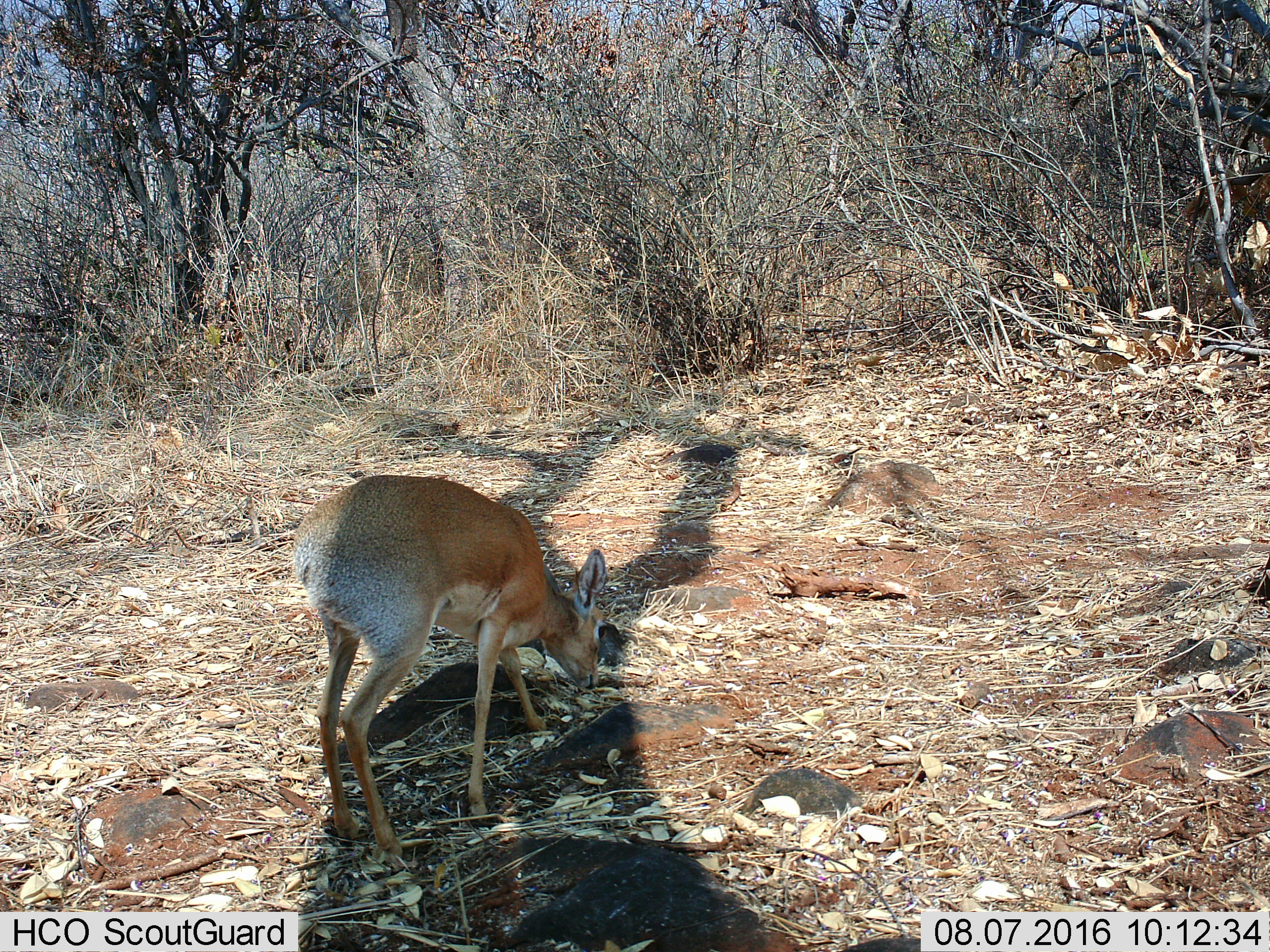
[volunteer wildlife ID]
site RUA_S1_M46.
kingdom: Animalia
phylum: Chordata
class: Mammalia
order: Artiodactyla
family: Bovidae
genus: Madoqua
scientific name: Madoqua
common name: dik-dik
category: dikdik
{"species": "dikdik (dik-dik) (Madoqua)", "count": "1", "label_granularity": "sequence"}